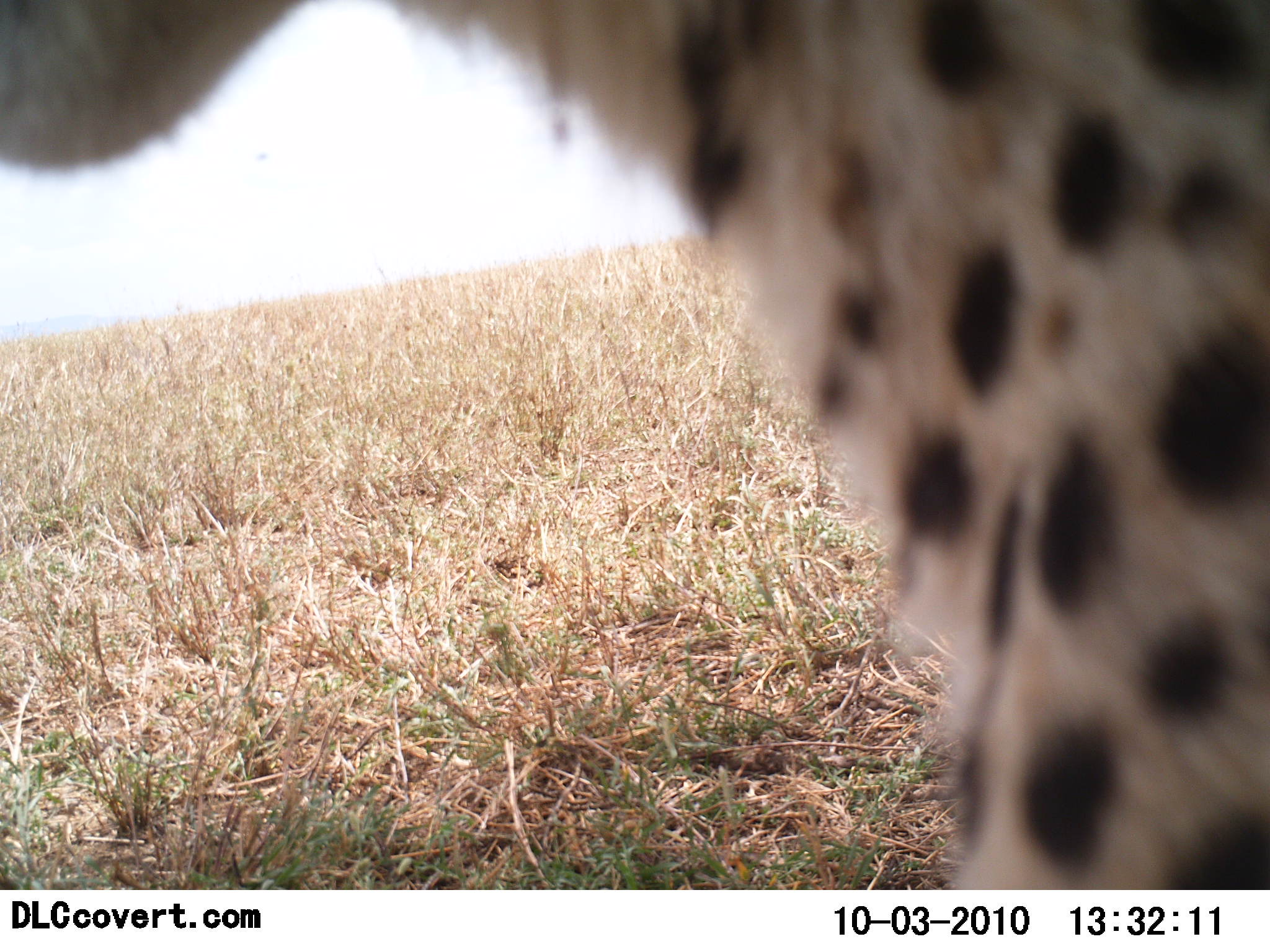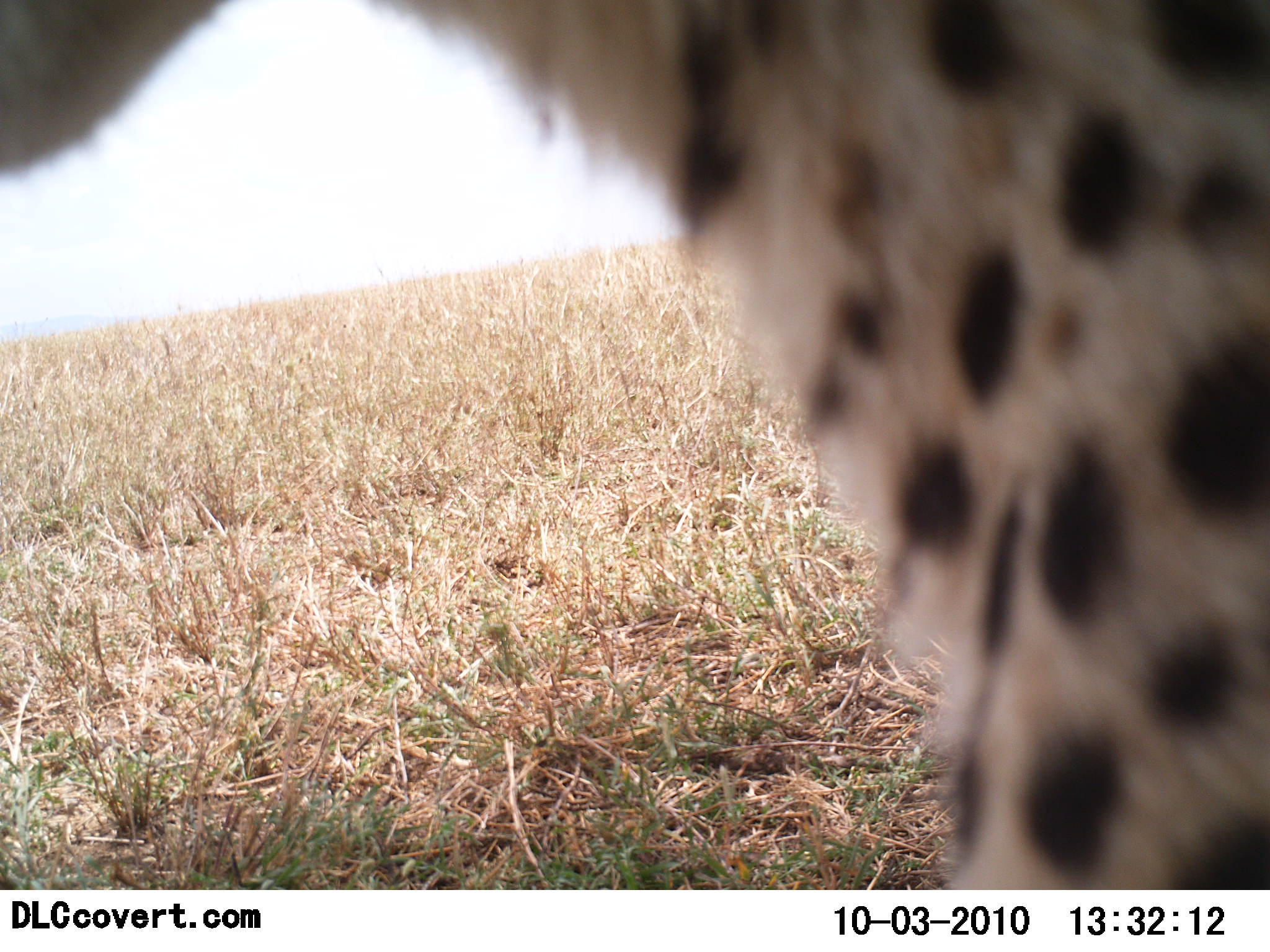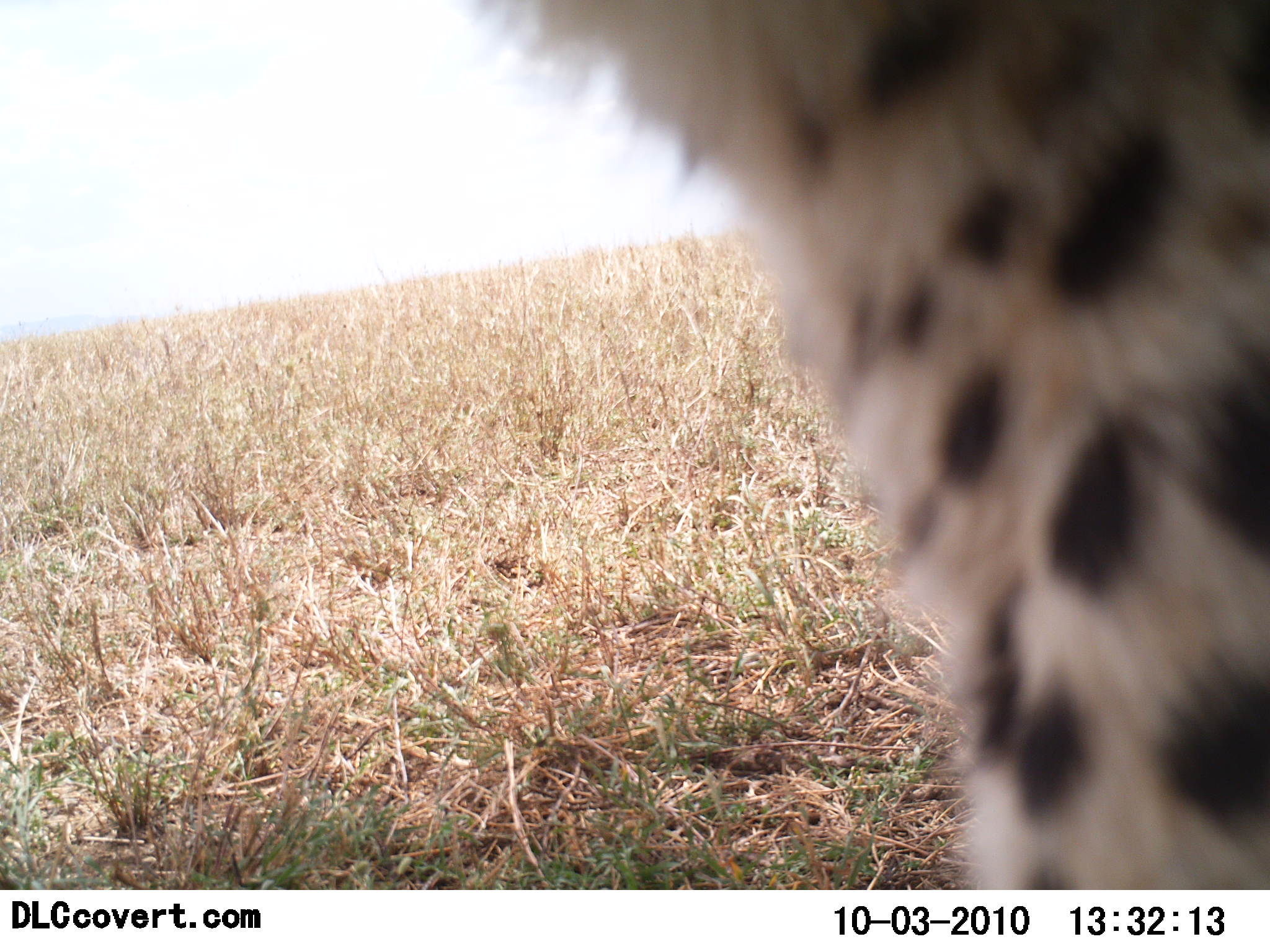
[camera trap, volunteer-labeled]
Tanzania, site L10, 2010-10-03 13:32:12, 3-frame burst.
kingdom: Animalia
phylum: Chordata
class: Mammalia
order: Carnivora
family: Felidae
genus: Acinonyx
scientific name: Acinonyx jubatus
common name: cheetah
Cheetah (Acinonyx jubatus), count 1. Behavior (volunteer vote fractions): standing 85%, resting 15%, moving 0%, interacting 0%. Young present (vote fraction): 0%. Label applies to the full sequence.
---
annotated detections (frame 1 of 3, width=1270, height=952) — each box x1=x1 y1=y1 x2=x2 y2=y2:
animal: x1=0 y1=0 x2=1269 y2=889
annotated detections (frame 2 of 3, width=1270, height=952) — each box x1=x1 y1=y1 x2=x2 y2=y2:
animal: x1=0 y1=0 x2=1270 y2=890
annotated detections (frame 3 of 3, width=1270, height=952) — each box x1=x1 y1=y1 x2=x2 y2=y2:
animal: x1=458 y1=1 x2=1270 y2=889